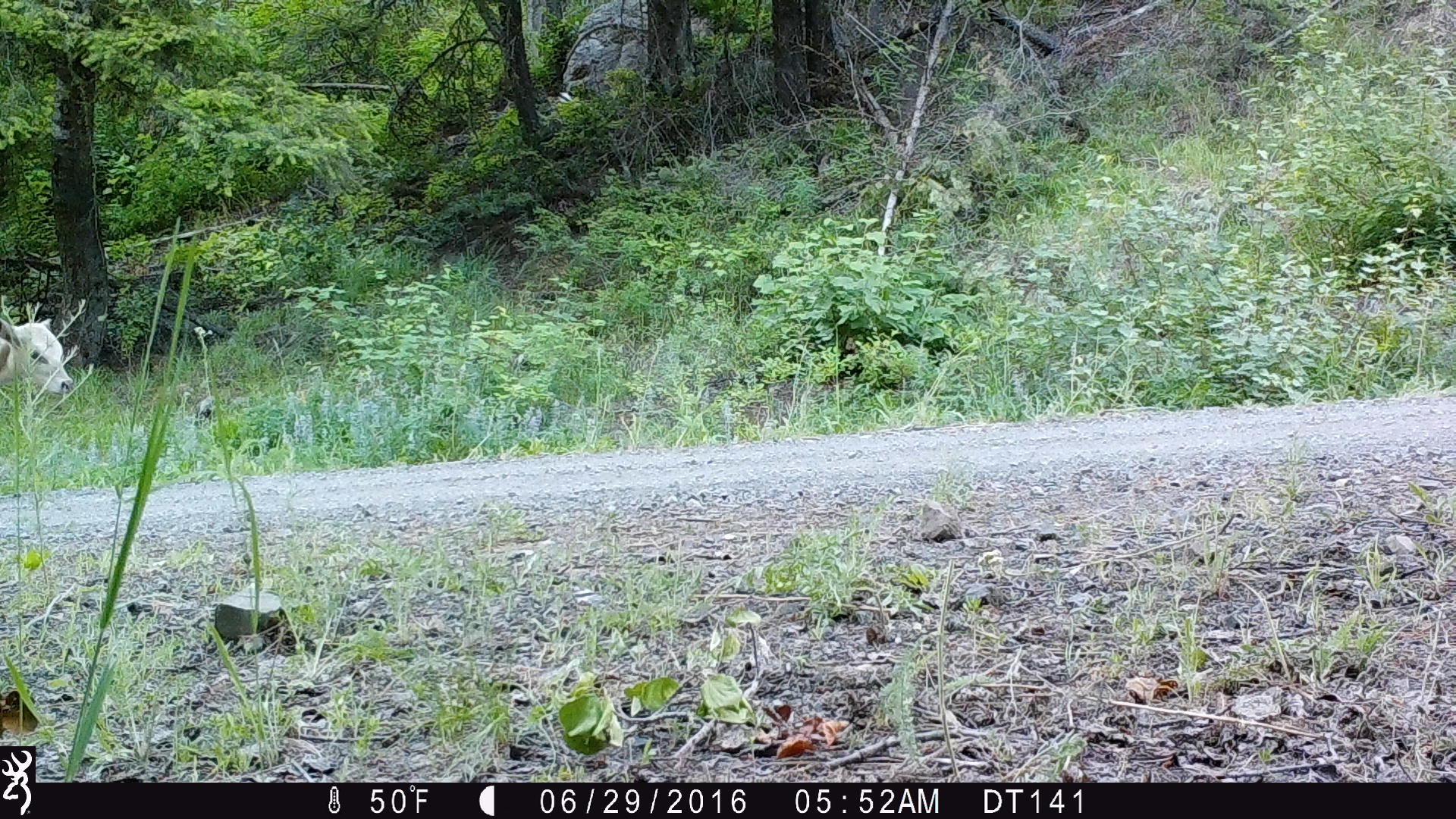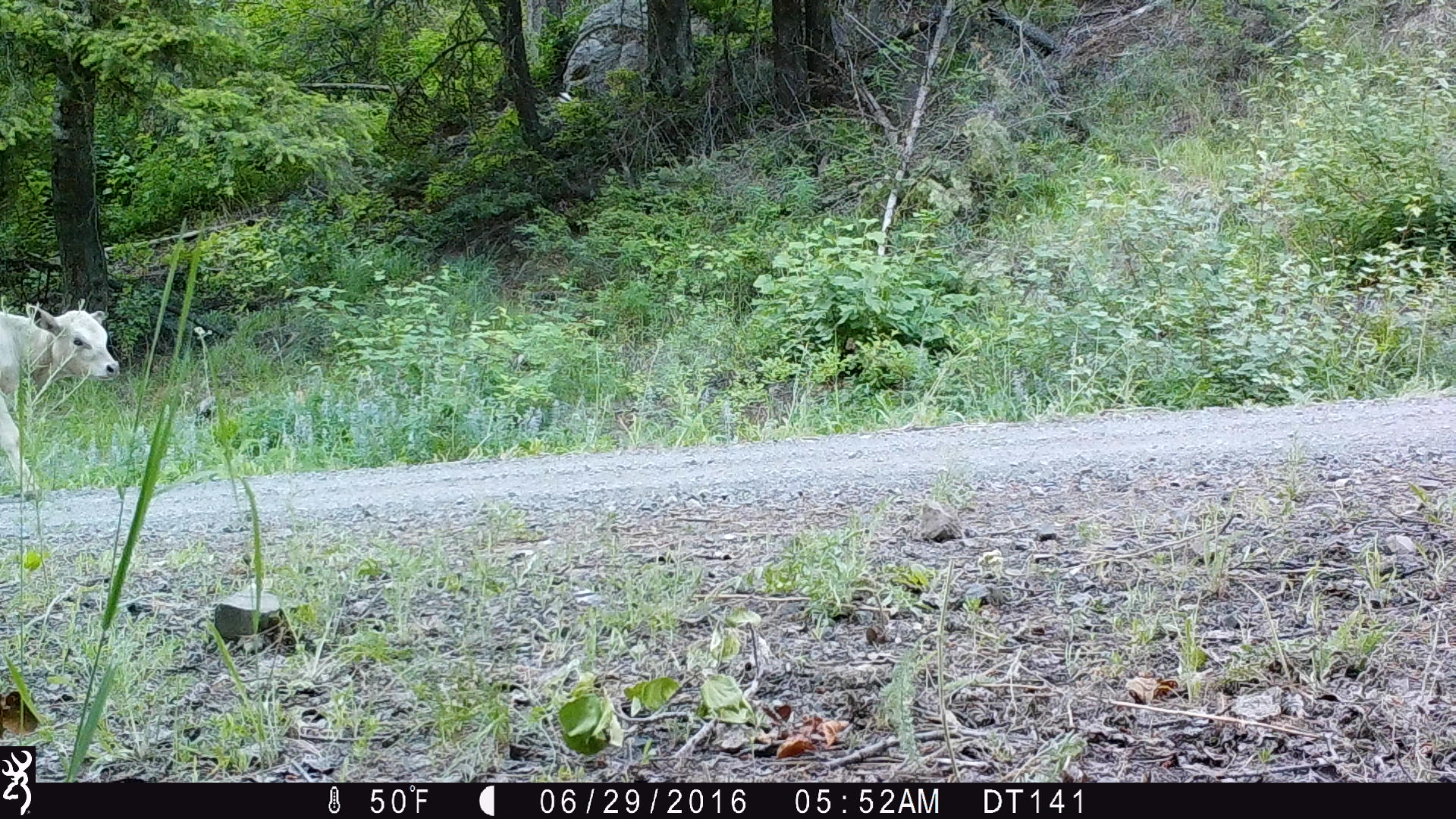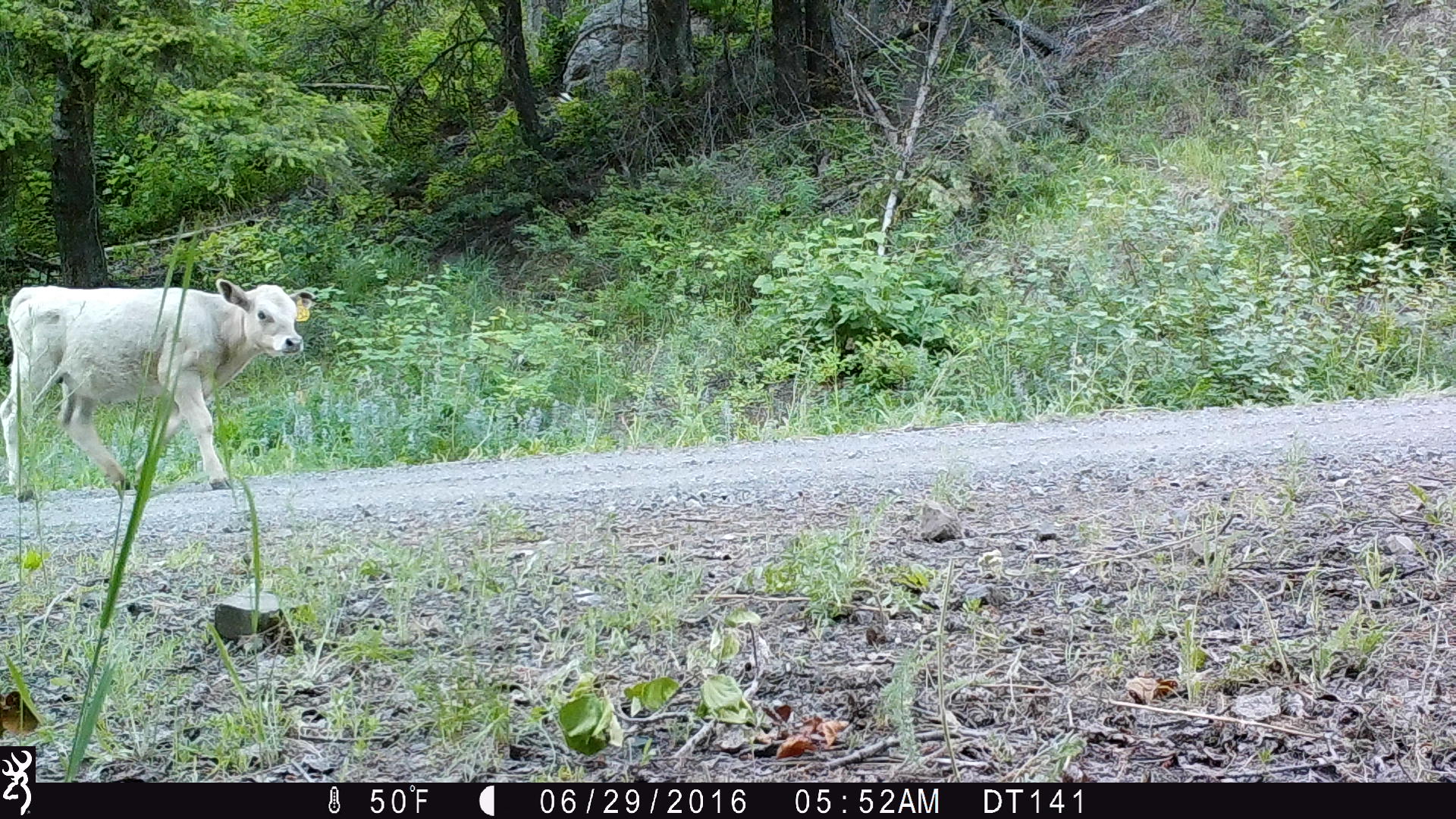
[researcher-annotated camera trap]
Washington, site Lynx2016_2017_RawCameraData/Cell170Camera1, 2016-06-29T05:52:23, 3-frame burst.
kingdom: Animalia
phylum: Chordata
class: Mammalia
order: Artiodactyla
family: Bovidae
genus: Bos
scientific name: Bos taurus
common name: domestic cattle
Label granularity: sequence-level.